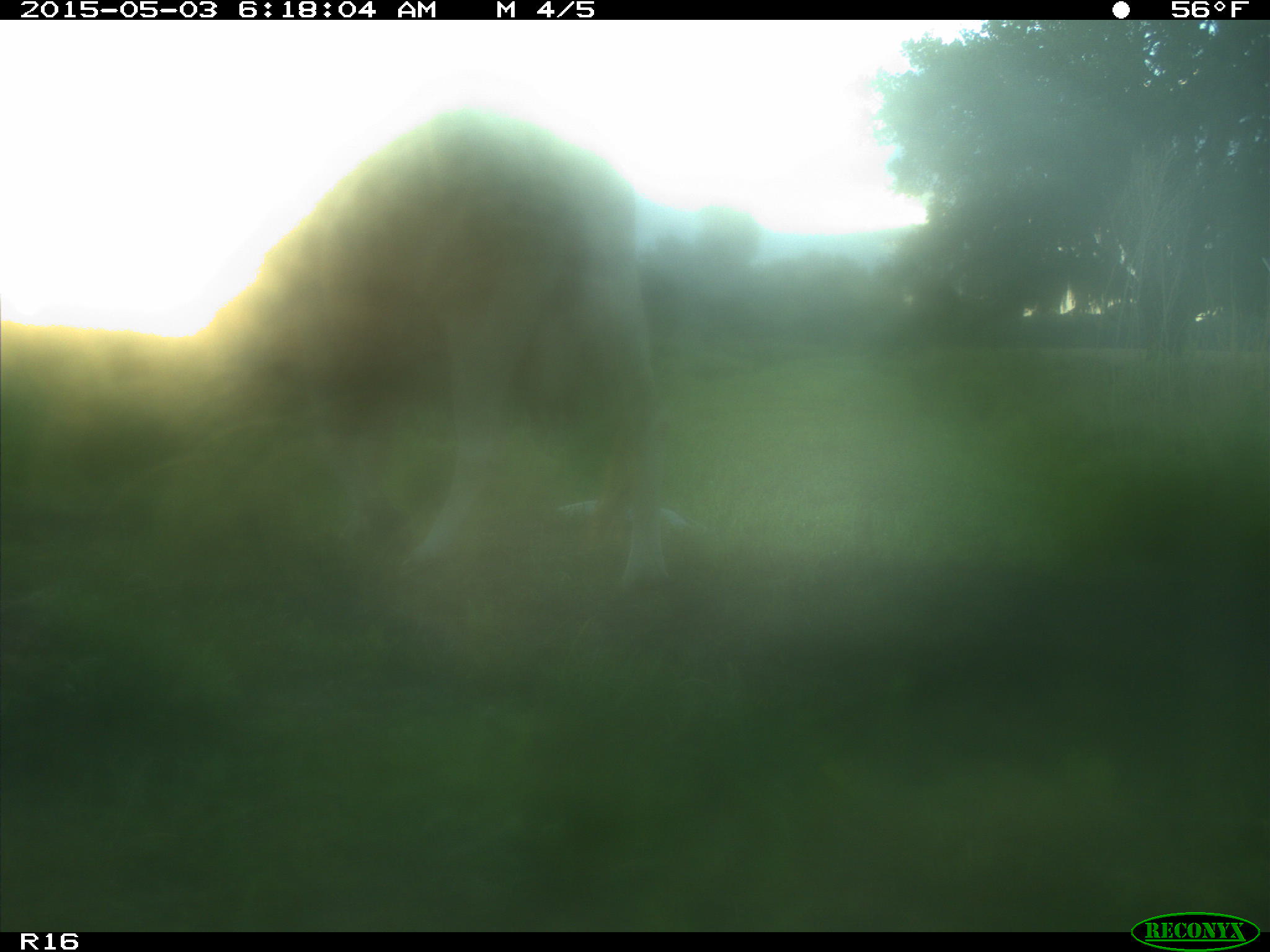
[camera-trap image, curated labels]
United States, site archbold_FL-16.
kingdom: Animalia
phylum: Chordata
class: Mammalia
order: Artiodactyla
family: Bovidae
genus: Bos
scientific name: Bos taurus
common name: domestic cow